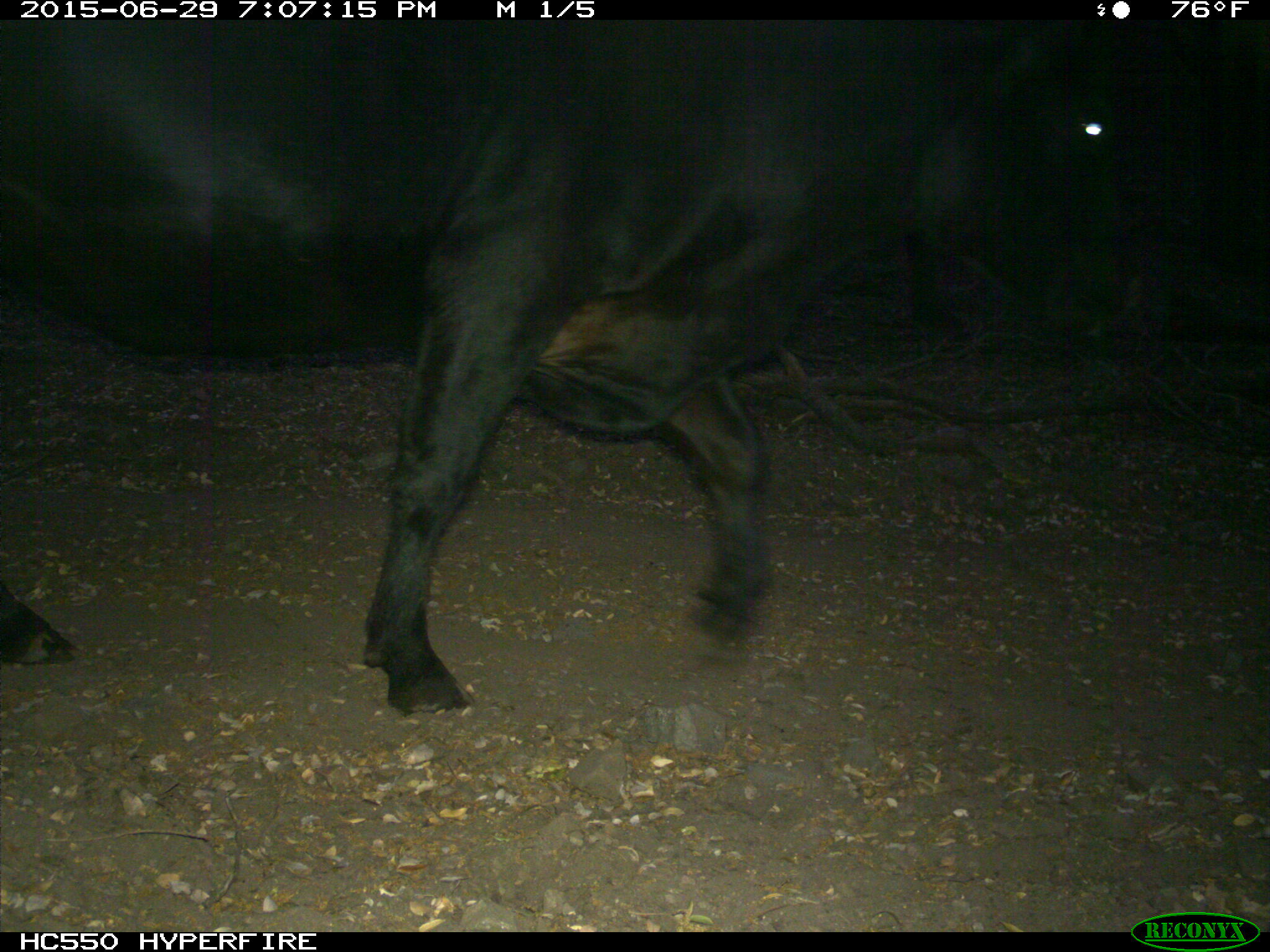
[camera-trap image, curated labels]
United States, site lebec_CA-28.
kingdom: Animalia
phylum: Chordata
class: Mammalia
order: Artiodactyla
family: Bovidae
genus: Bos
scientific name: Bos taurus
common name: domestic cow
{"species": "Bos taurus (domestic cow)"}